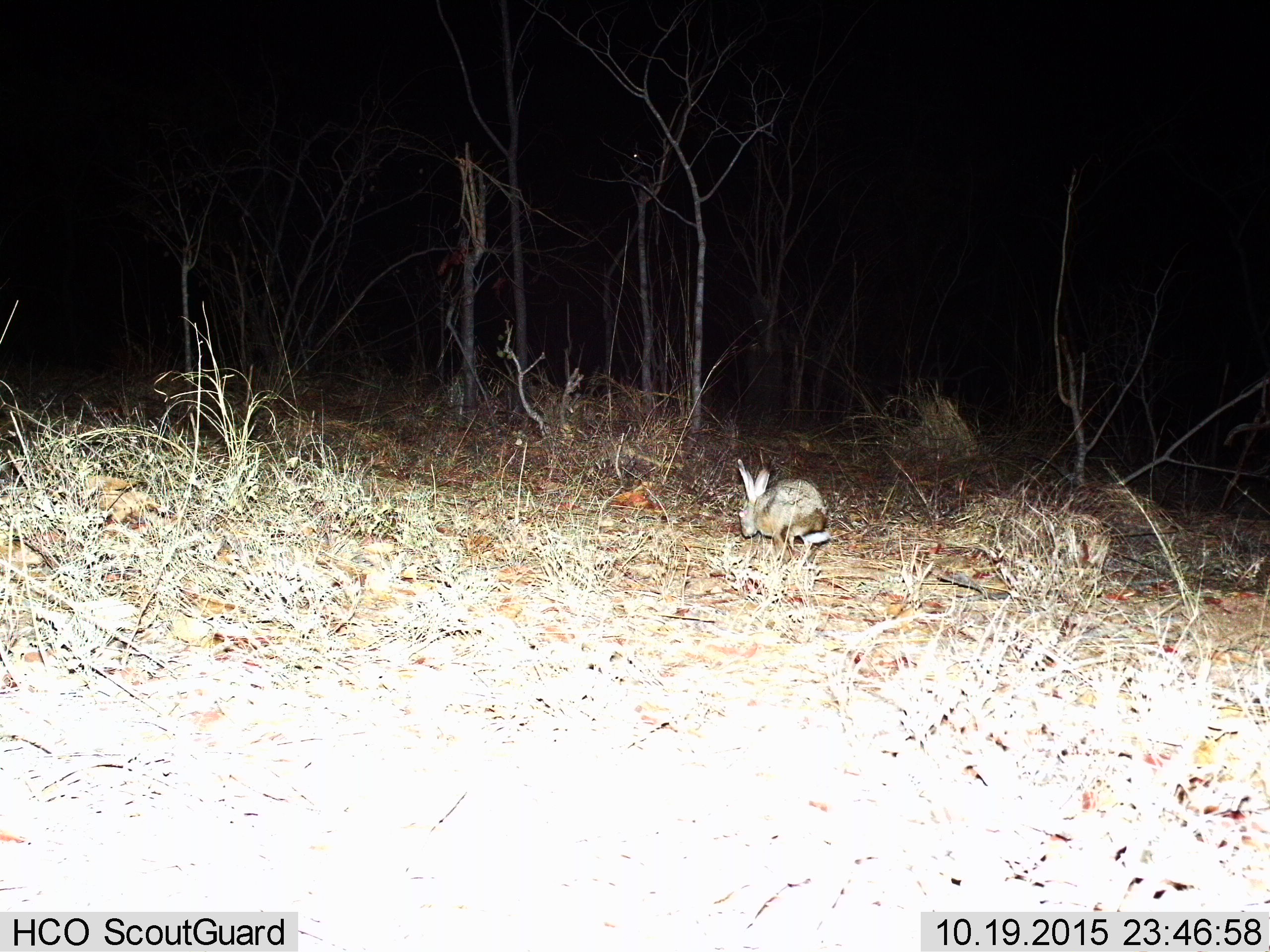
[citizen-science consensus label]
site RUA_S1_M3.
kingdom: Animalia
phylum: Chordata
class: Mammalia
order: Lagomorpha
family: Leporidae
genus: Lepus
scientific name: Lepus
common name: hare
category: hareunknown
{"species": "hareunknown (hare) (Lepus)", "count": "1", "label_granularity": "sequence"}